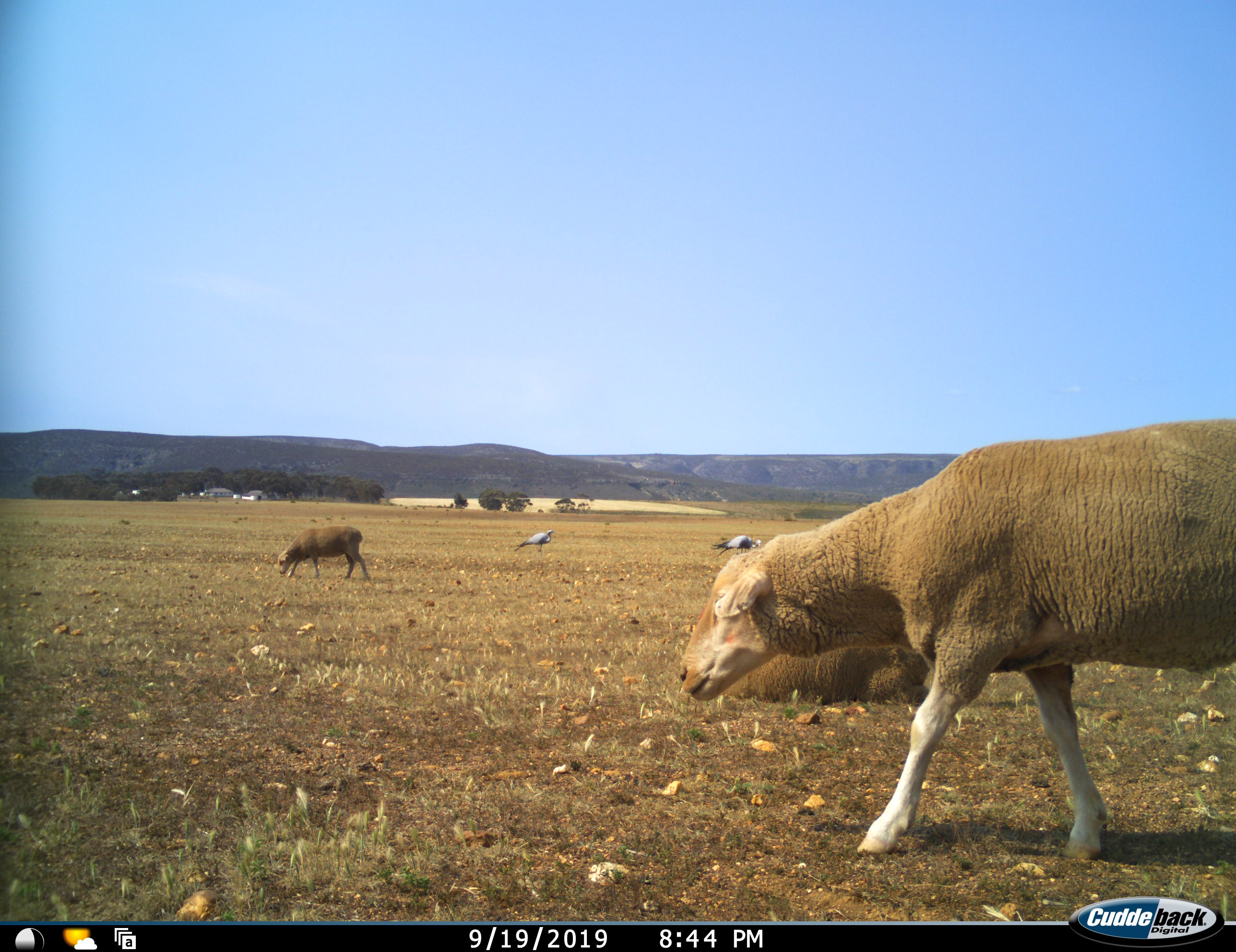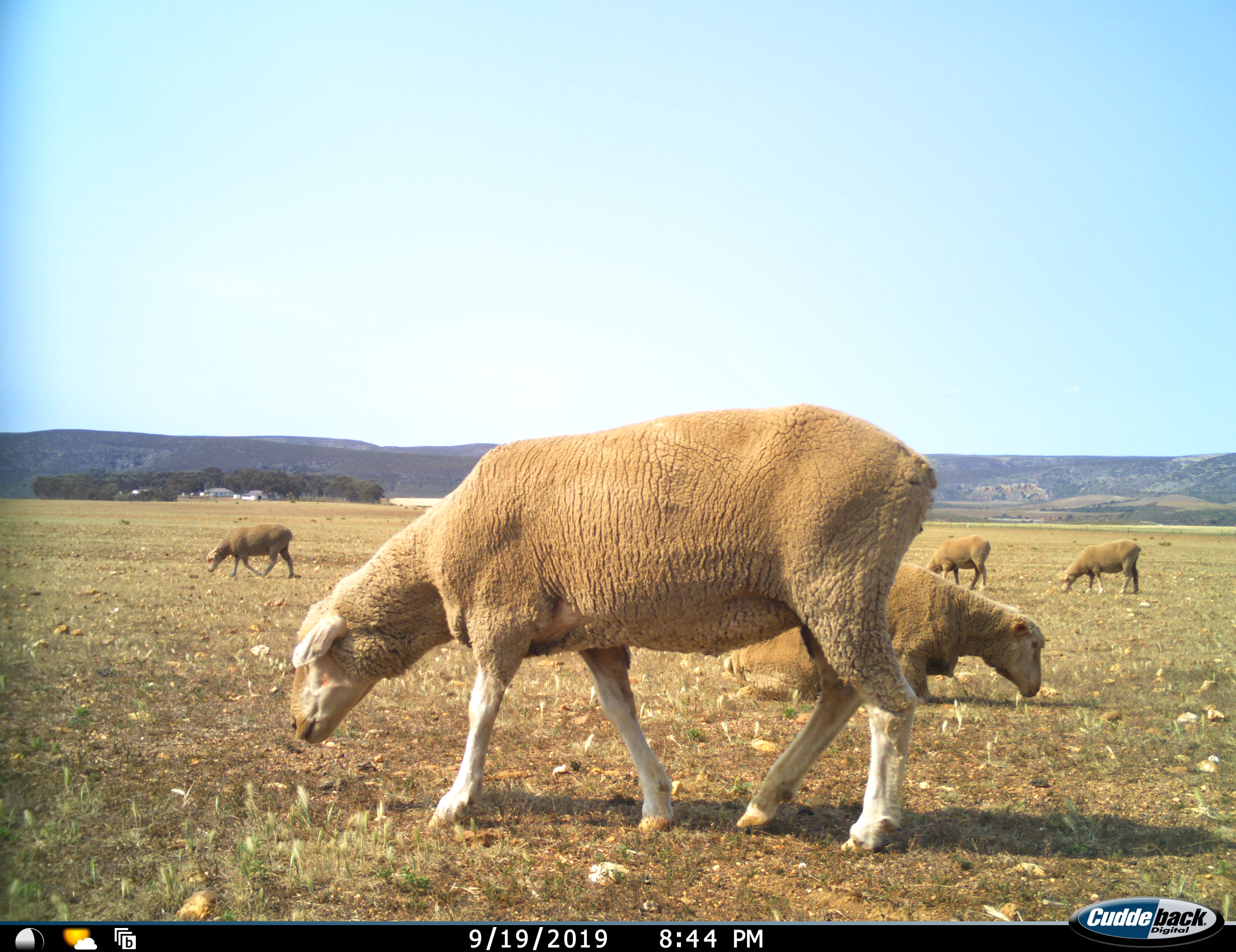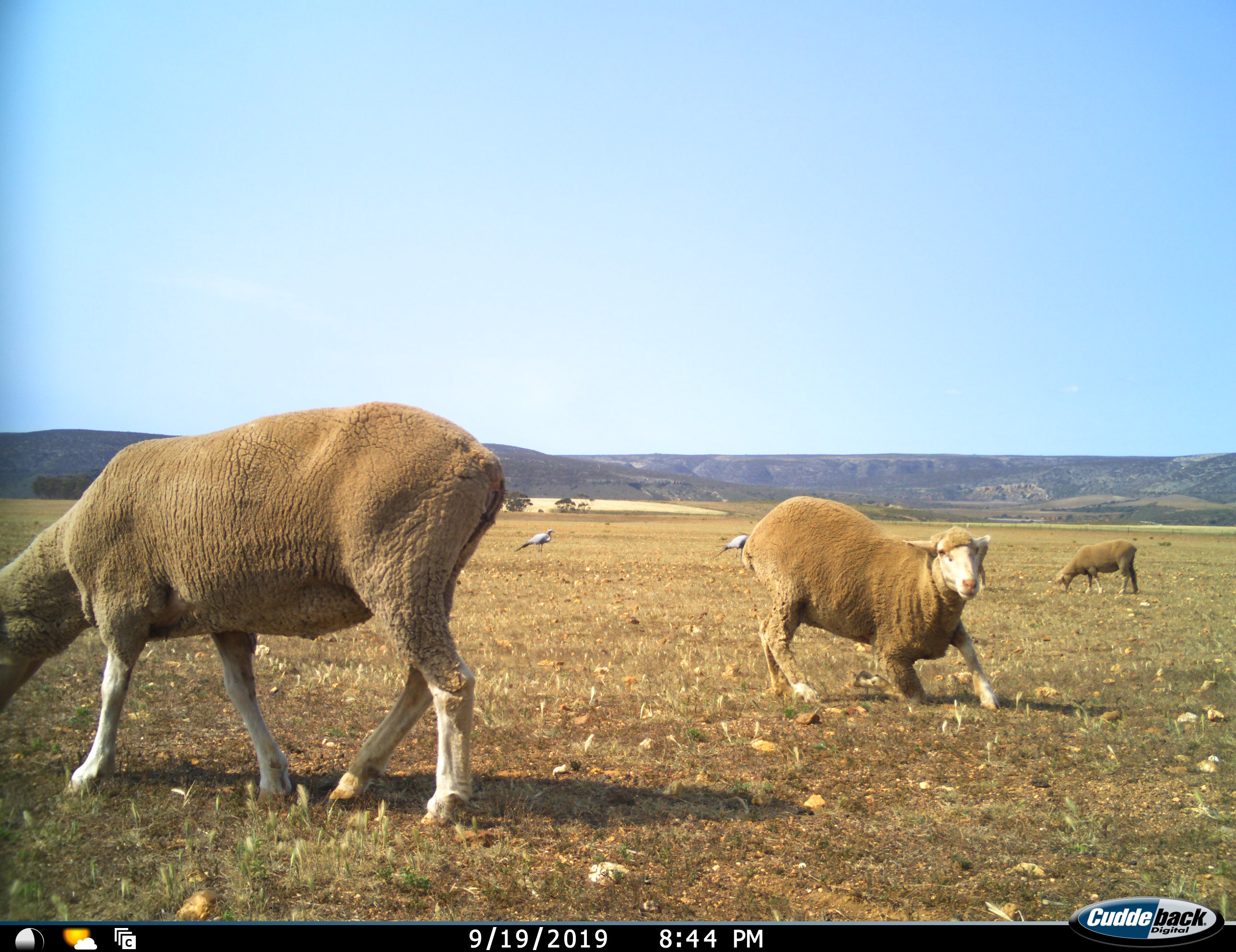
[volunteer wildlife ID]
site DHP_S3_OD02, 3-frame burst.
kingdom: Animalia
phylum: Chordata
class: Aves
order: Gruiformes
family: Gruidae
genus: Anthropoides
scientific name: Anthropoides paradiseus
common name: blue crane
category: craneblue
Craneblue (blue crane) (Anthropoides paradiseus), count 2. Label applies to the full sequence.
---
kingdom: Animalia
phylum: Chordata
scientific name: Vertebrata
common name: domestic animal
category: domesticanimal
Domesticanimal (domestic animal) (Vertebrata), count 5. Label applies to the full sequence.